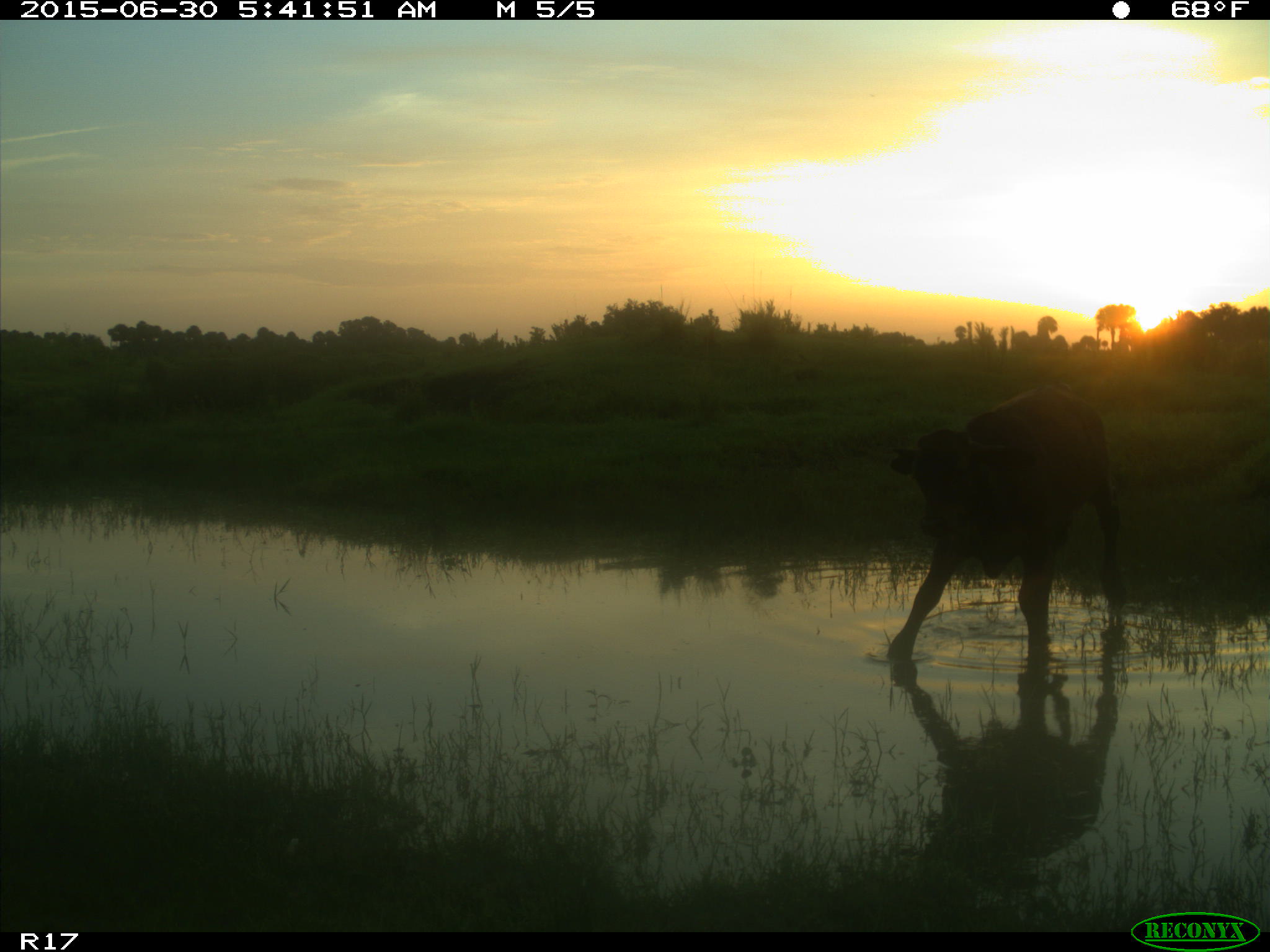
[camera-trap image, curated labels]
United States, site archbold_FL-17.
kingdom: Animalia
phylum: Chordata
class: Mammalia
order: Artiodactyla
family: Bovidae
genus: Bos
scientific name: Bos taurus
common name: domestic cow